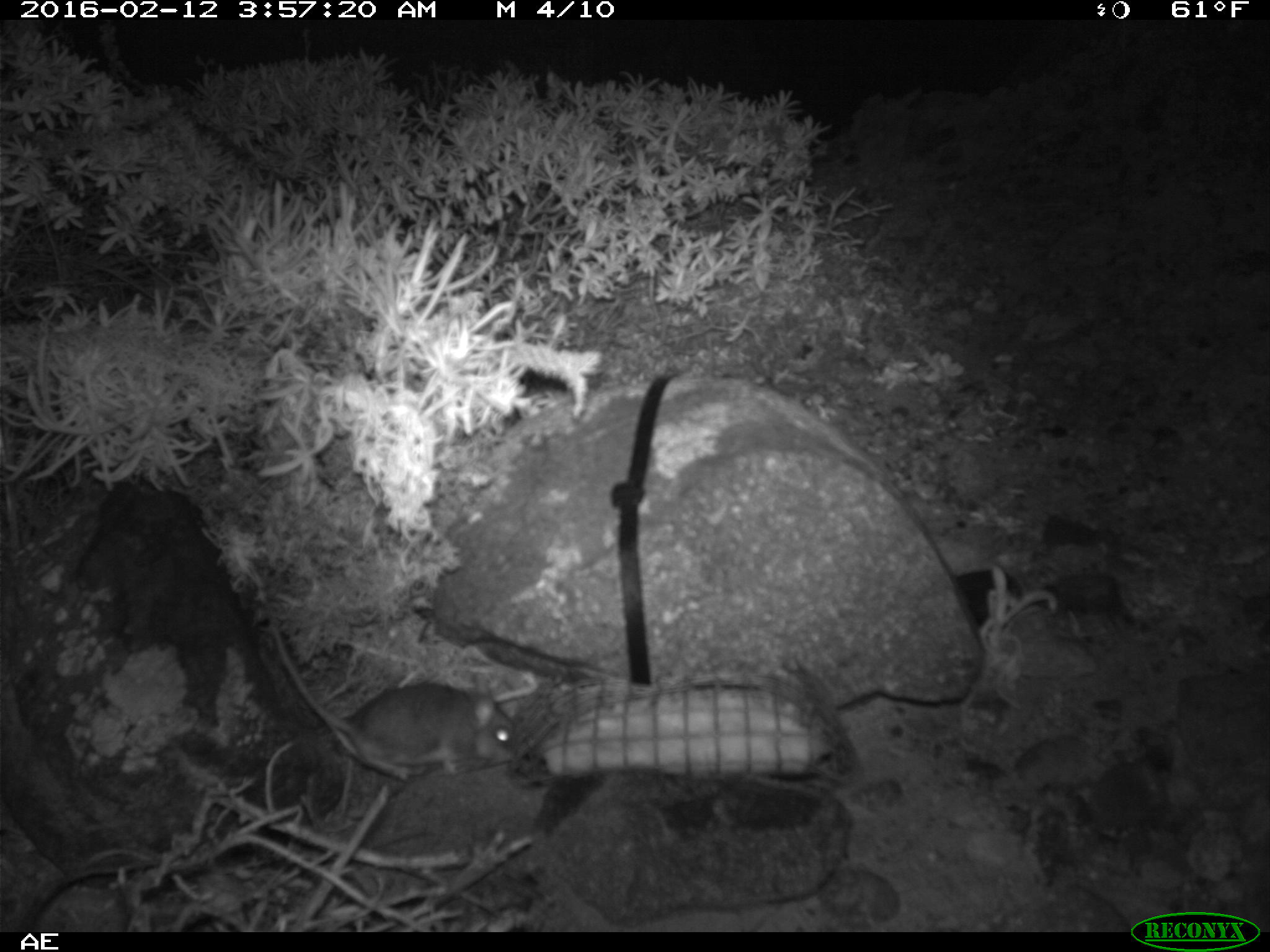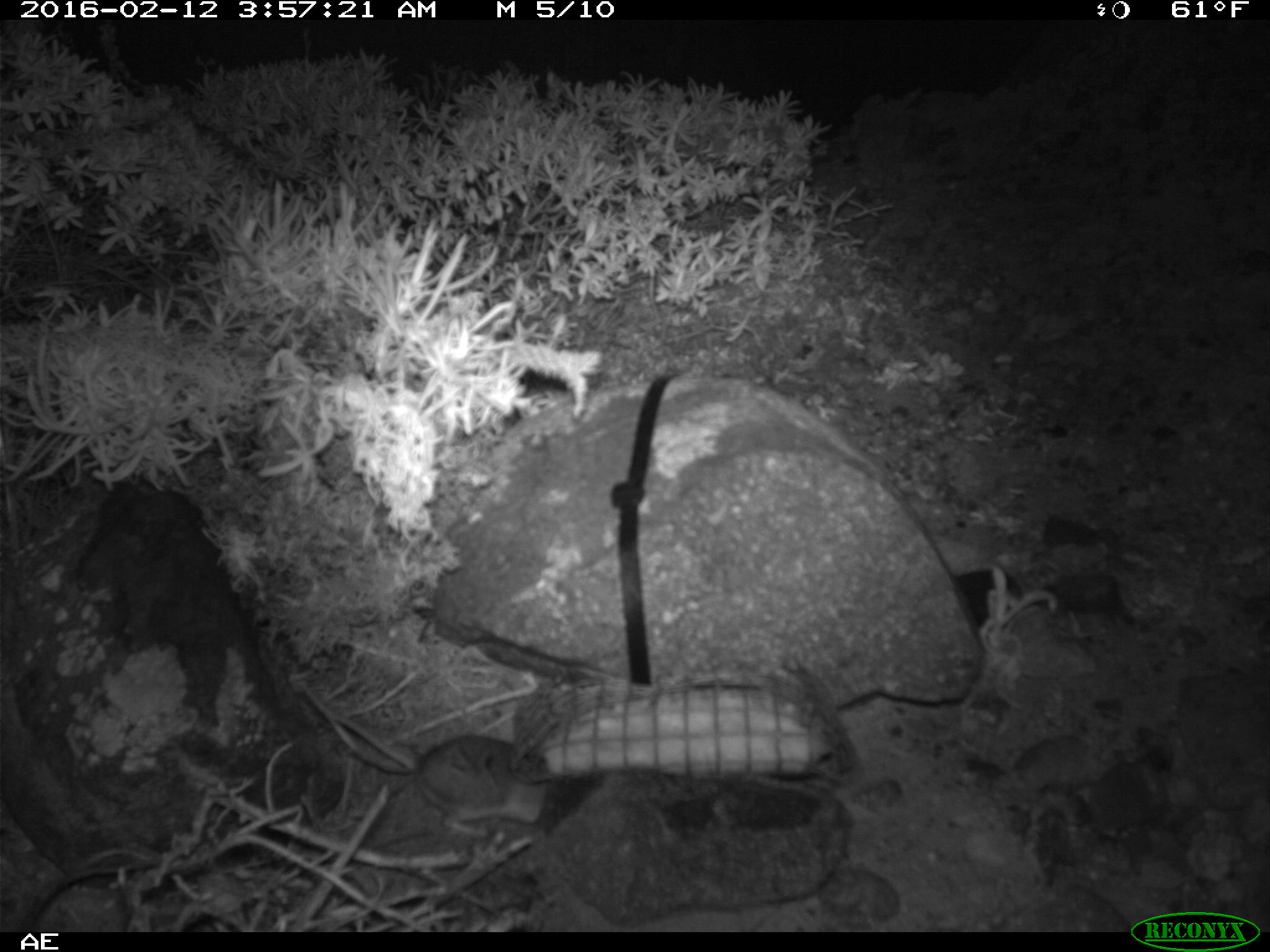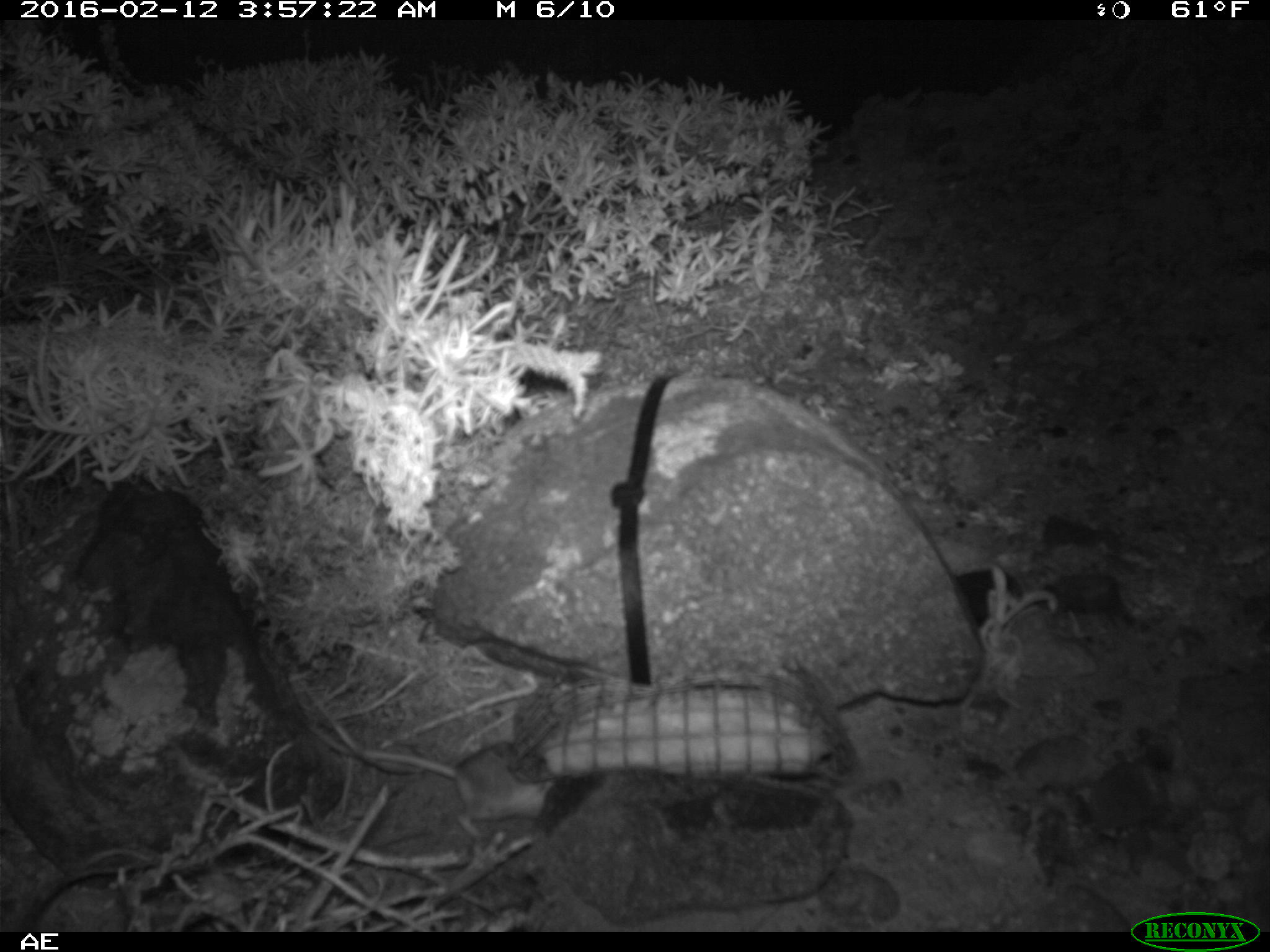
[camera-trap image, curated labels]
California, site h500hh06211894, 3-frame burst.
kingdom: Animalia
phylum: Chordata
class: Mammalia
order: Rodentia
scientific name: Rodentia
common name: rodent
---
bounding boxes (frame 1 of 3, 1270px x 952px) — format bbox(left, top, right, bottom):
rodent: bbox(264, 605, 517, 782)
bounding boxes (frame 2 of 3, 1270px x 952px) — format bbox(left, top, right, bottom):
rodent: bbox(310, 689, 551, 837)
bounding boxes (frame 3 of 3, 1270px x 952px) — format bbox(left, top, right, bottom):
rodent: bbox(314, 731, 553, 835)